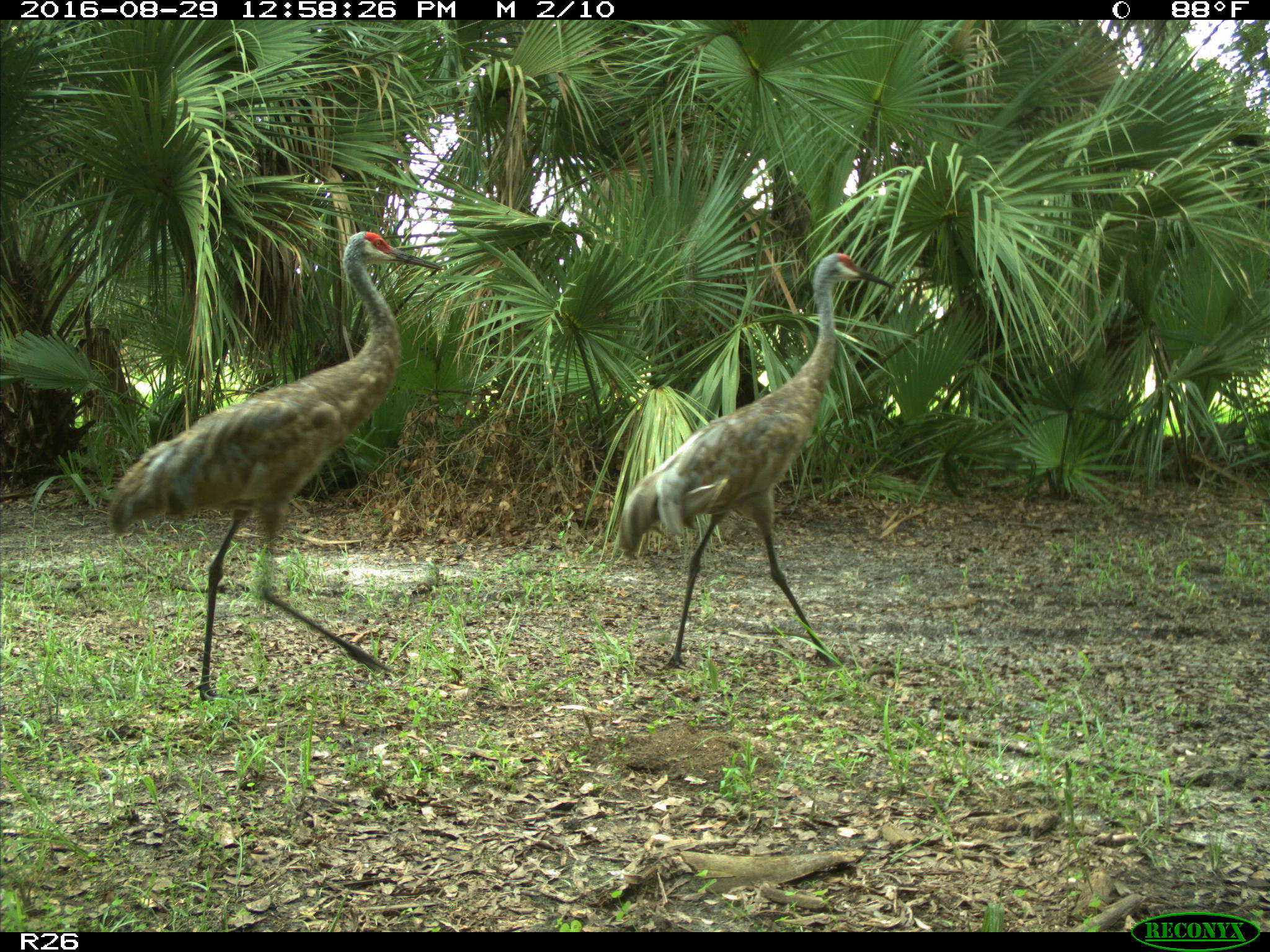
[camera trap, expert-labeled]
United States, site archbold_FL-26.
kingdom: Animalia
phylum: Chordata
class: Aves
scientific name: Aves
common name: birds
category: unidentified bird